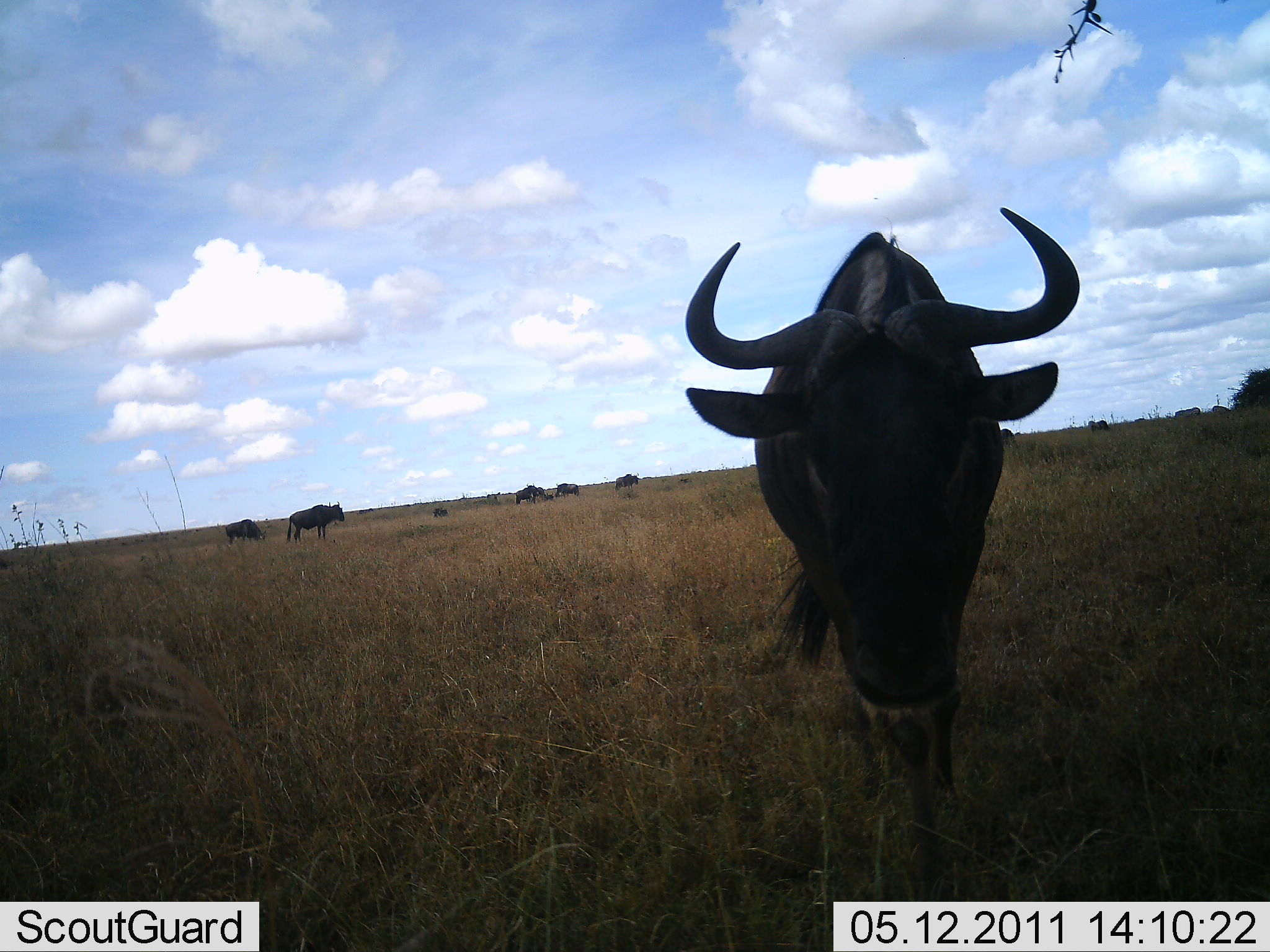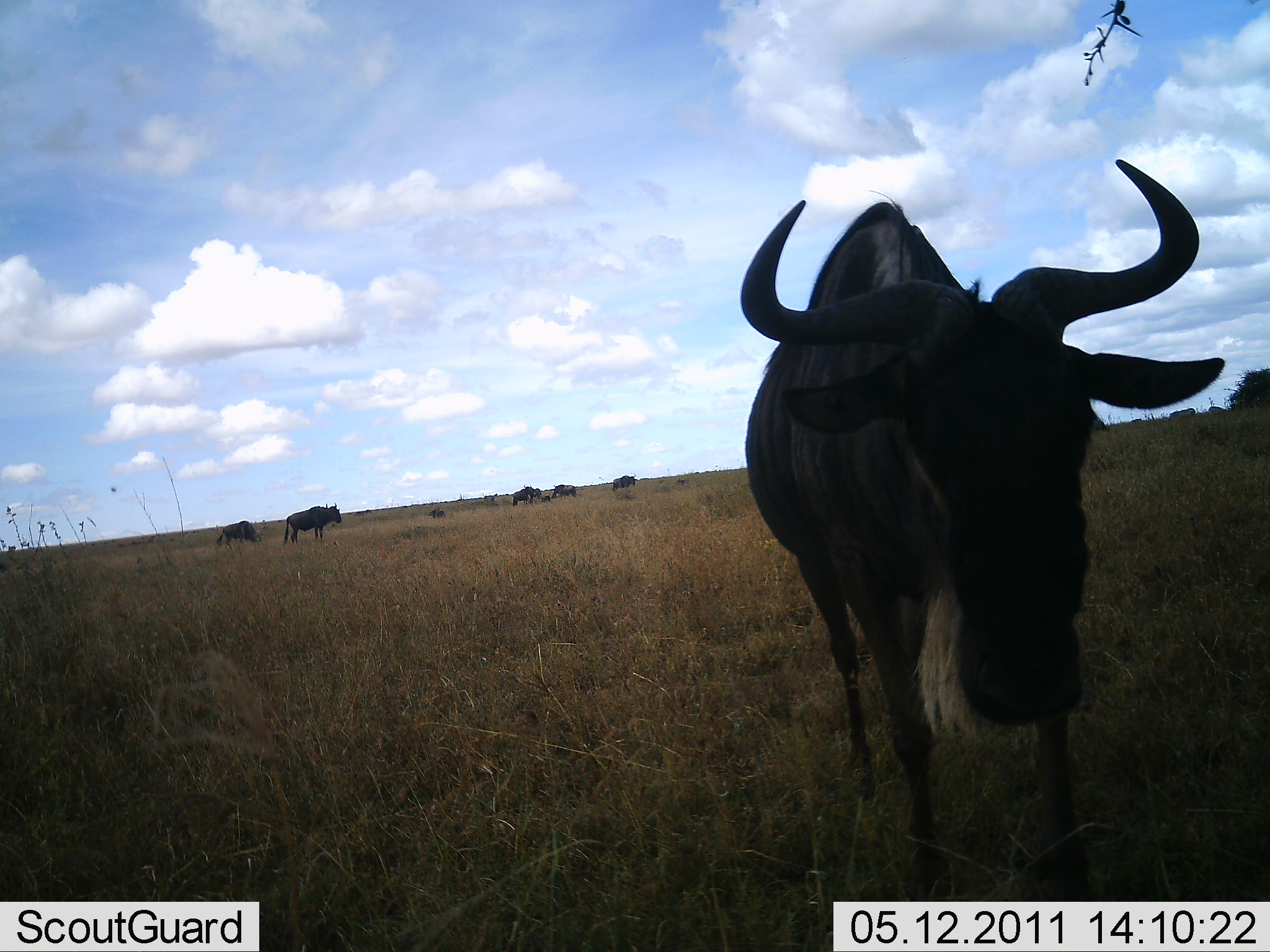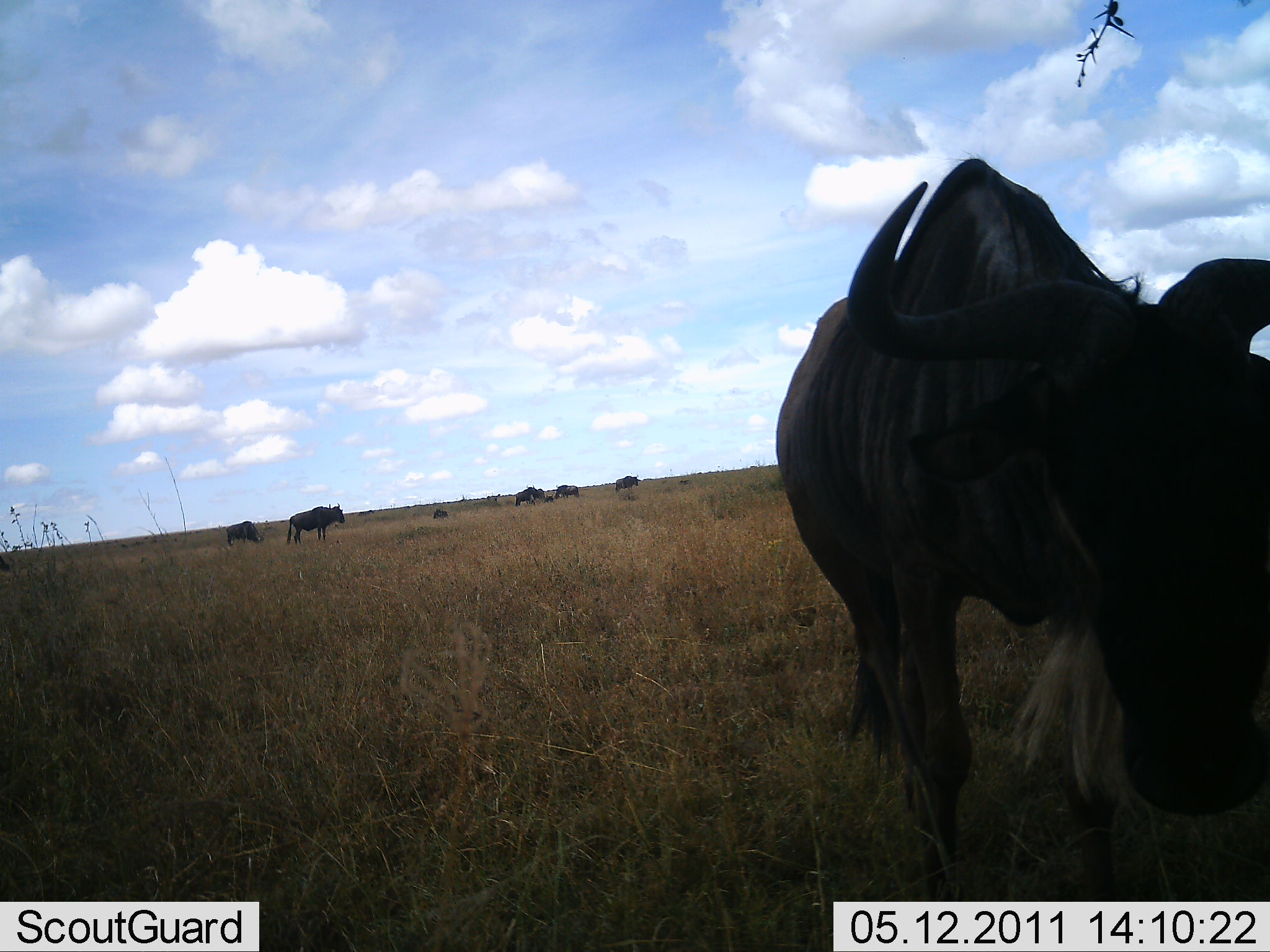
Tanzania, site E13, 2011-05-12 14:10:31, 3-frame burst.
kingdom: Animalia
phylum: Chordata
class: Mammalia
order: Artiodactyla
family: Bovidae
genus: Connochaetes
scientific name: Connochaetes taurinus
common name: blue wildebeest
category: wildebeest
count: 7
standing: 83%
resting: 0%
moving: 58%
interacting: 8%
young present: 0%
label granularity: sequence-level